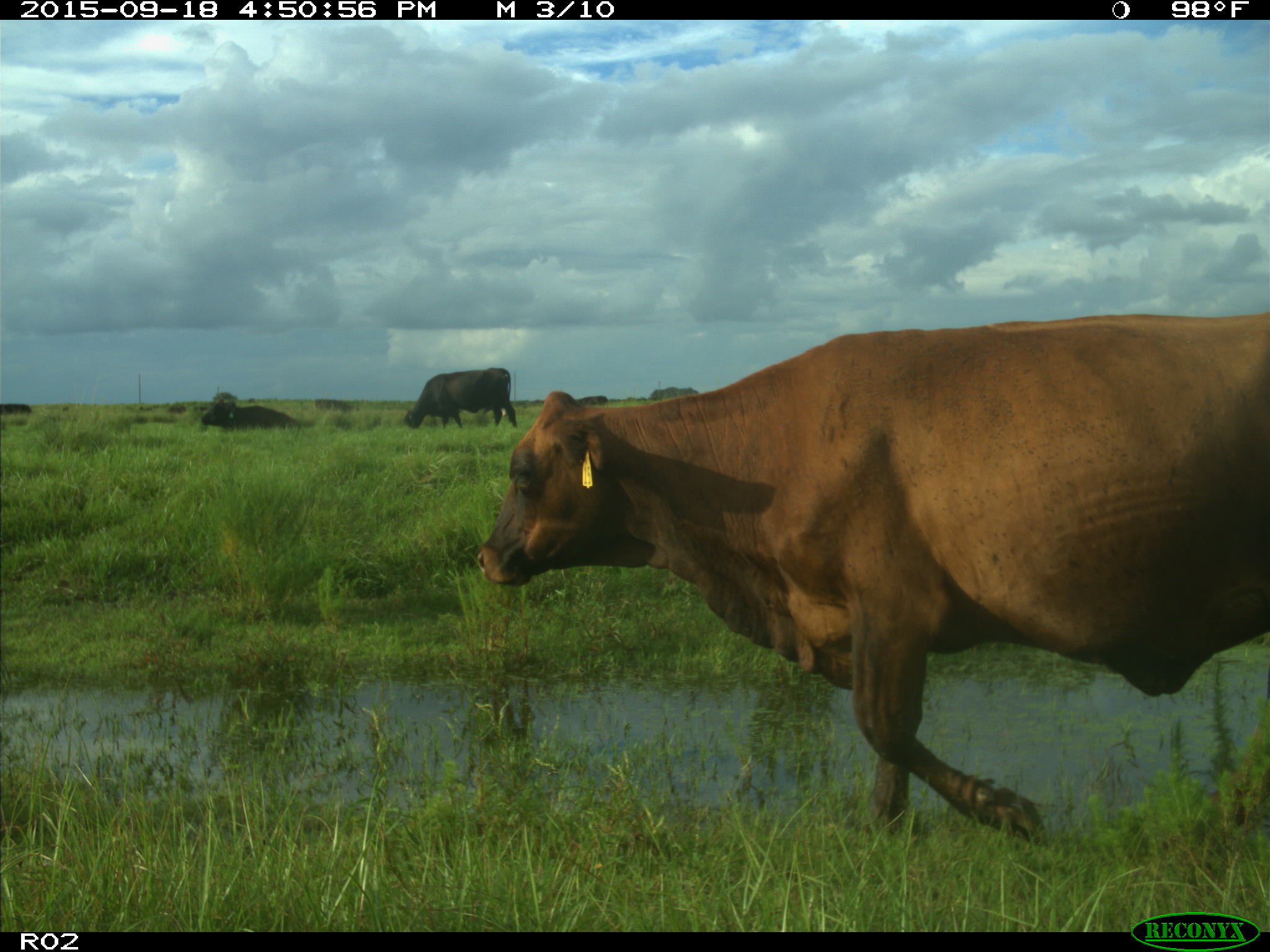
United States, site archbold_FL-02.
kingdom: Animalia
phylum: Chordata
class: Mammalia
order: Artiodactyla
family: Bovidae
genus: Bos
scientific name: Bos taurus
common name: domestic cow